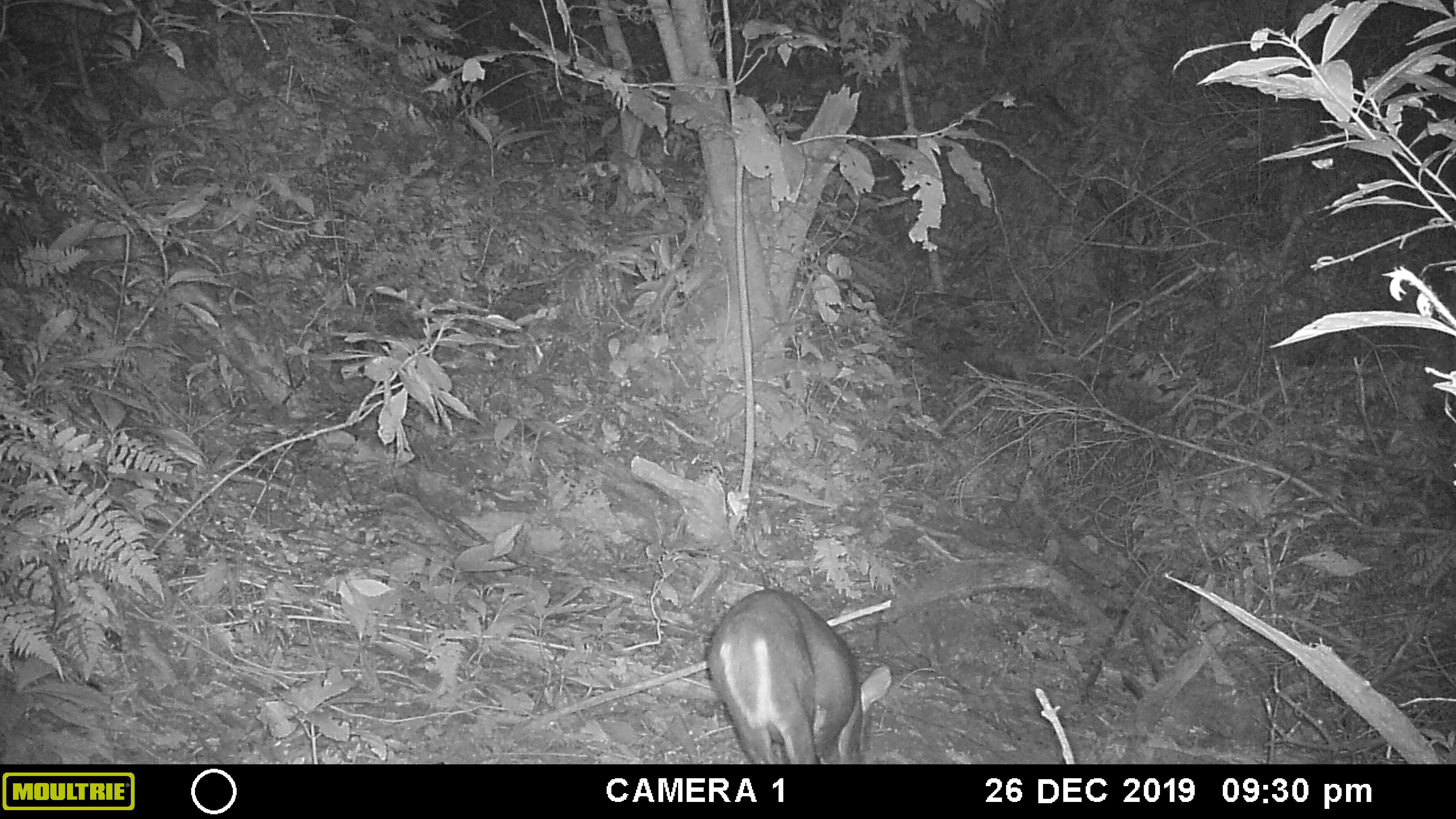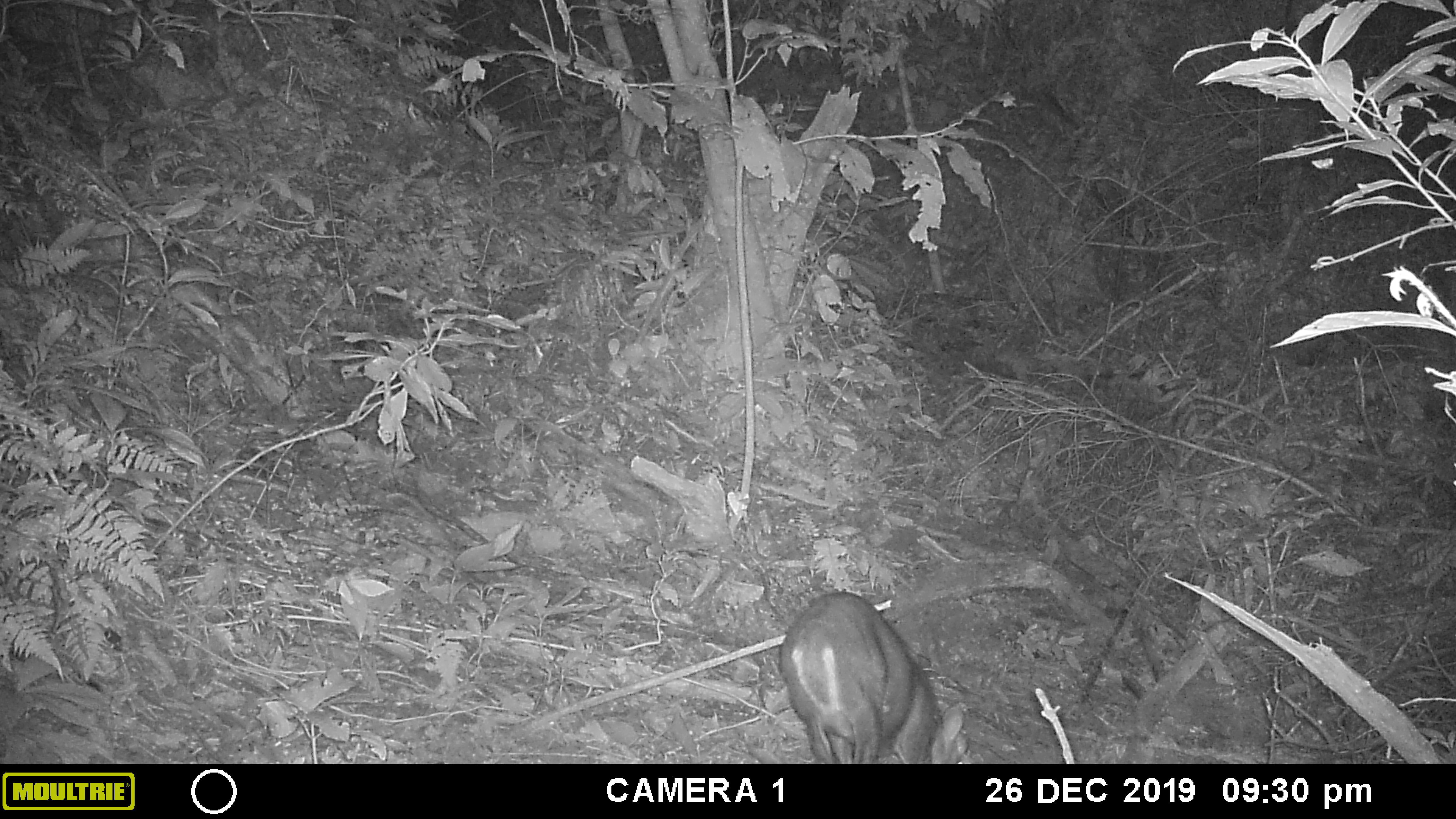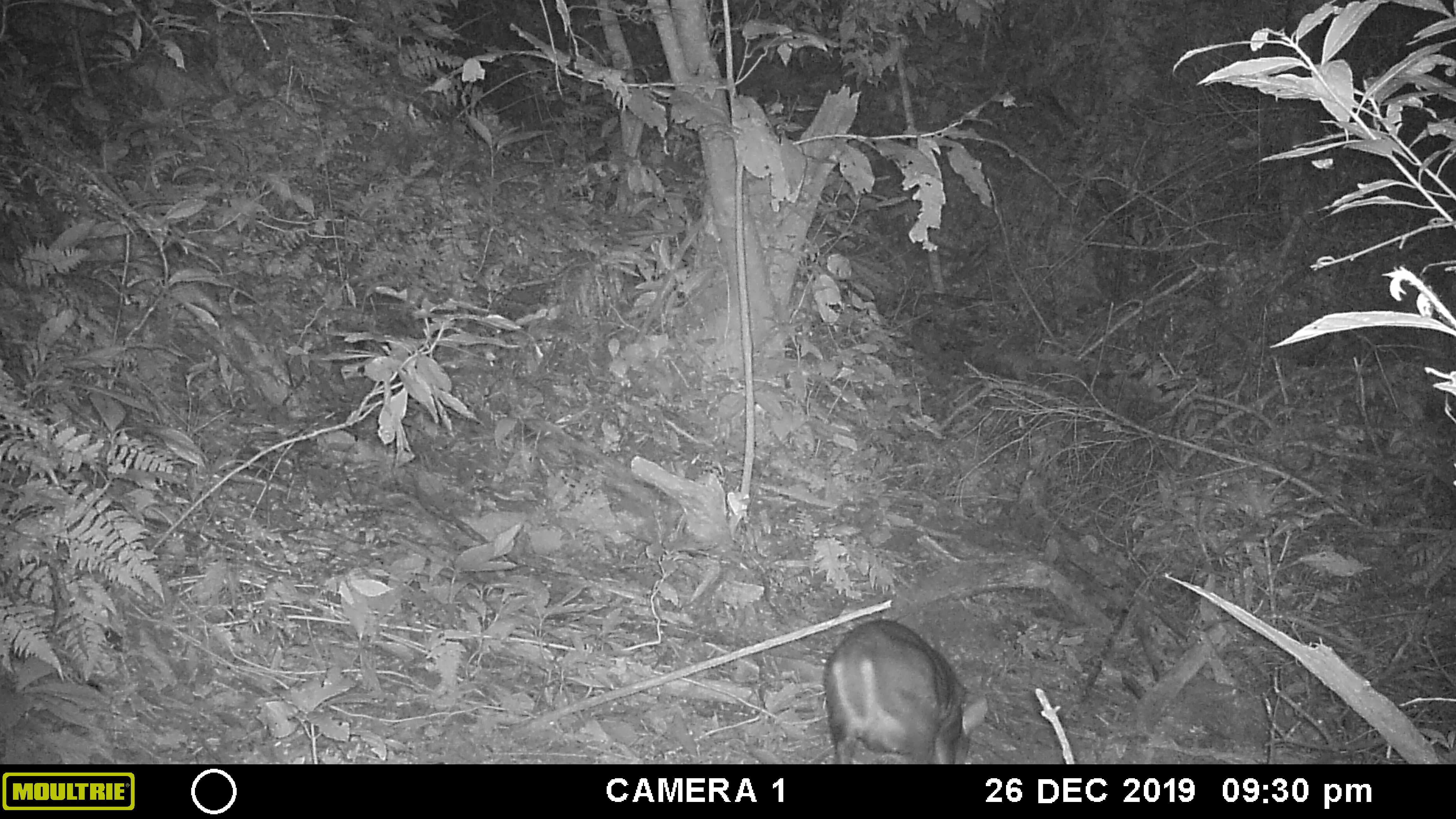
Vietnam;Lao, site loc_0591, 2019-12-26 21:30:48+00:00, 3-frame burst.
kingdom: Animalia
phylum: Chordata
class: Mammalia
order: Artiodactyla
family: Cervidae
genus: Muntiacus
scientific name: Muntiacus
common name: muntjacs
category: unidentified muntjac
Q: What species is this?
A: Unidentified muntjac (muntjacs) (Muntiacus).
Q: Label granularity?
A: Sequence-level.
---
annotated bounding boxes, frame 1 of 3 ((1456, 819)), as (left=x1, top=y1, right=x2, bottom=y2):
unidentified muntjac: (left=707, top=587, right=892, bottom=765)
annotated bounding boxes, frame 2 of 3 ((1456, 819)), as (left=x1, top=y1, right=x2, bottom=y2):
unidentified muntjac: (left=778, top=590, right=968, bottom=763)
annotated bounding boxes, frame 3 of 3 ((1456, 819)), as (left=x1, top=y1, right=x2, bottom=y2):
unidentified muntjac: (left=823, top=619, right=988, bottom=764)